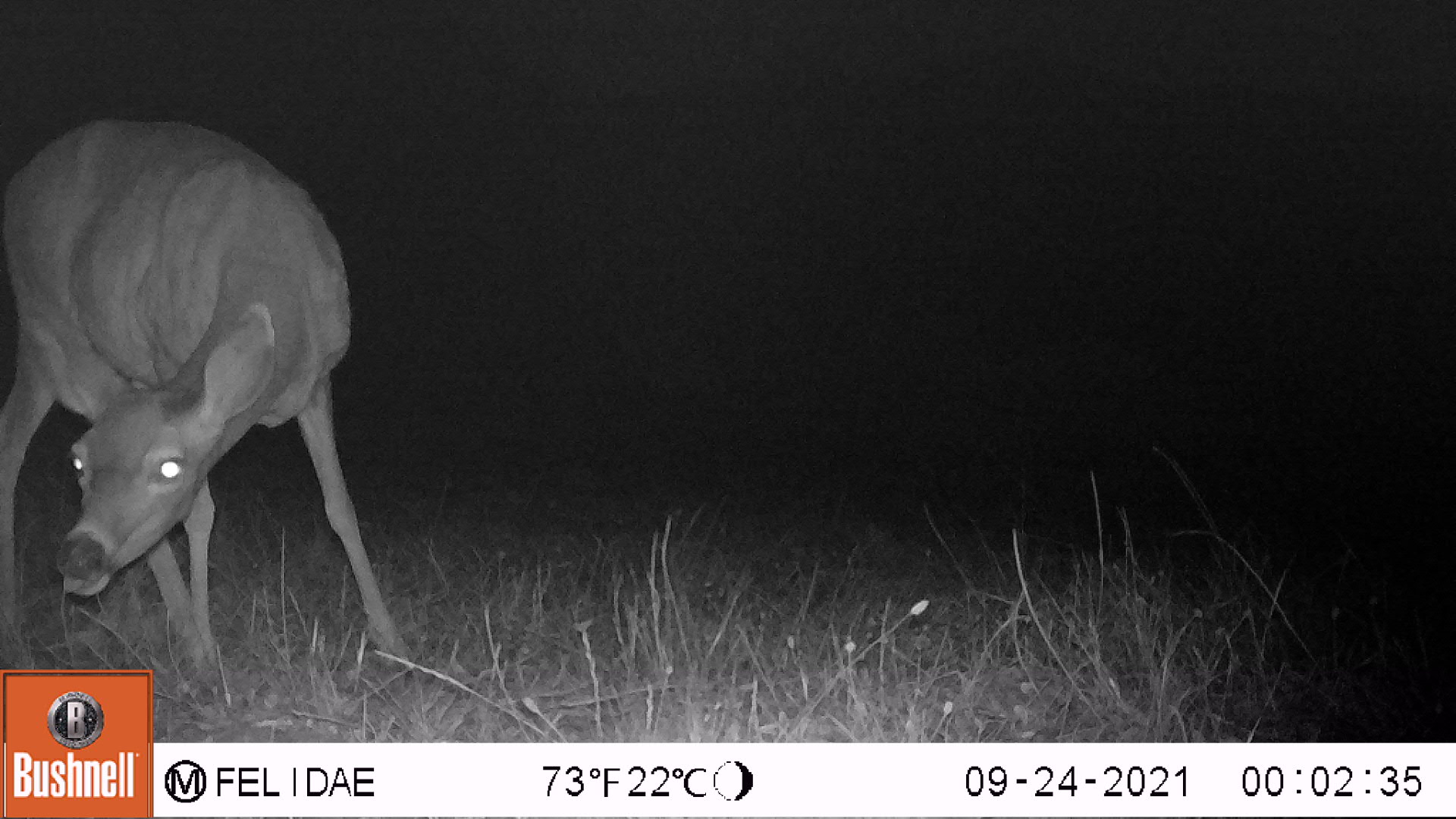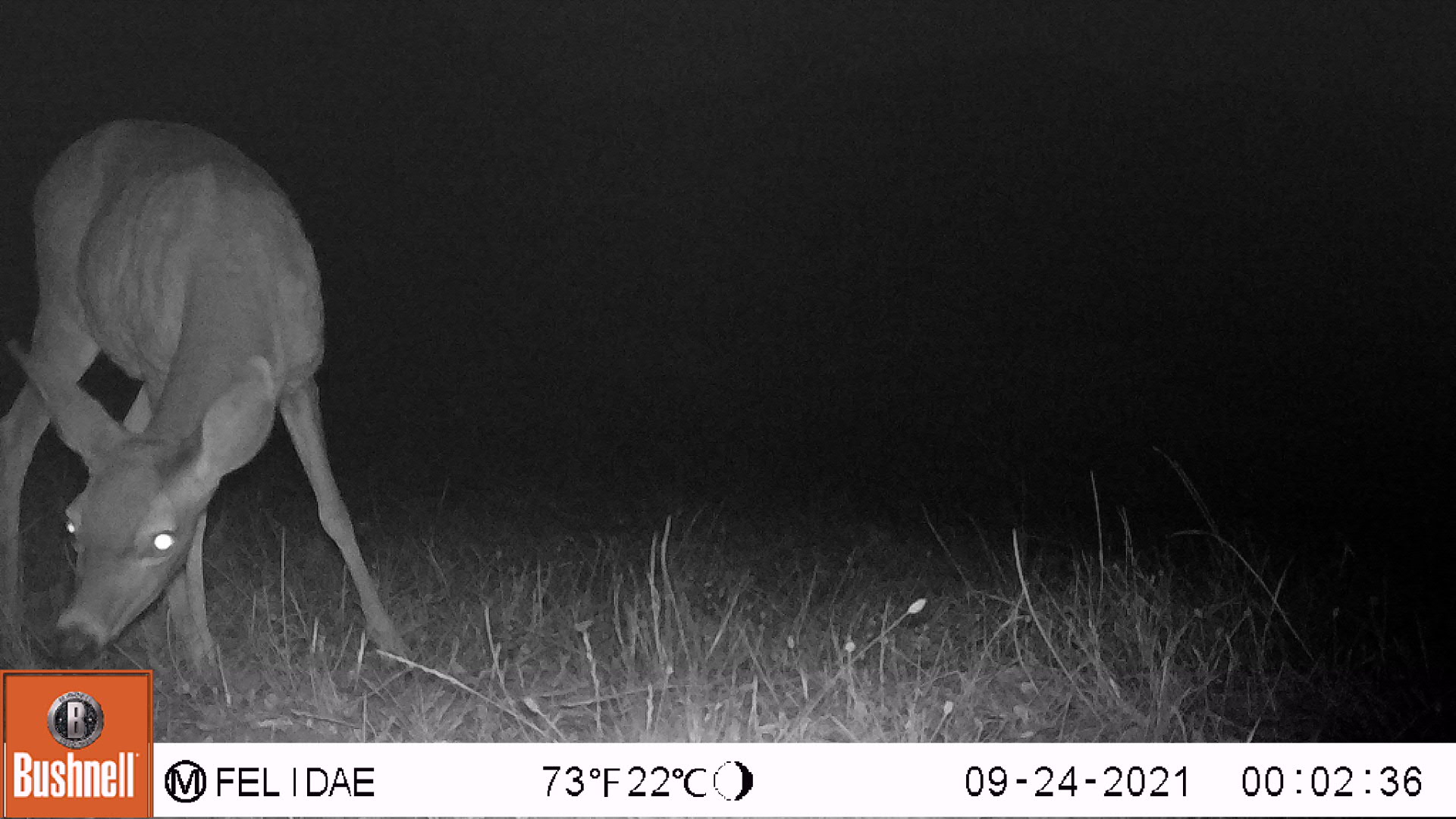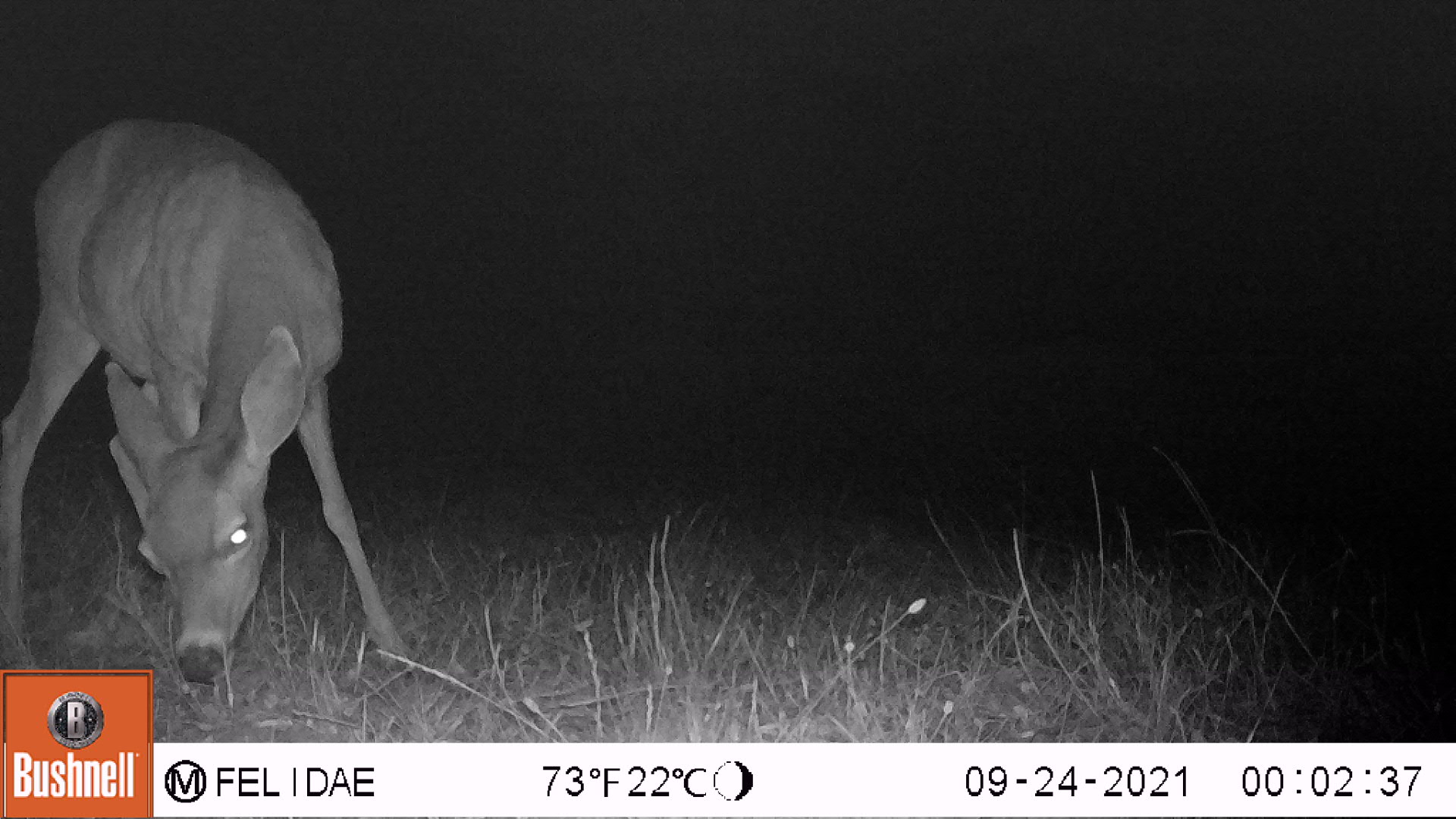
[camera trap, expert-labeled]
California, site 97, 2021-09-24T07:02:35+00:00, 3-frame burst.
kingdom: Animalia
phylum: Chordata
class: Mammalia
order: Artiodactyla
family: Cervidae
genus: Odocoileus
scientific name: Odocoileus hemionus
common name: mule deer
Mule deer (Odocoileus hemionus).